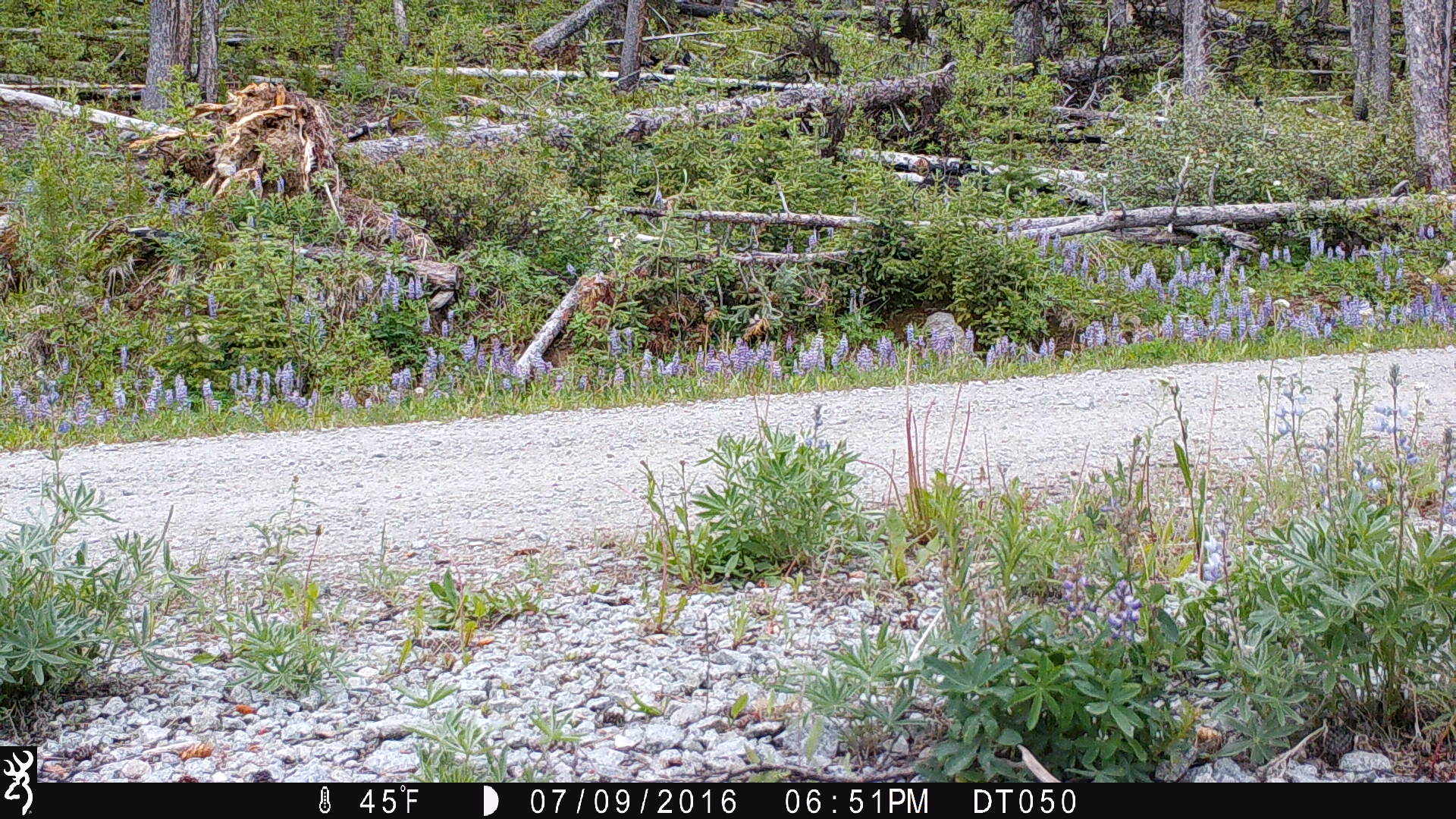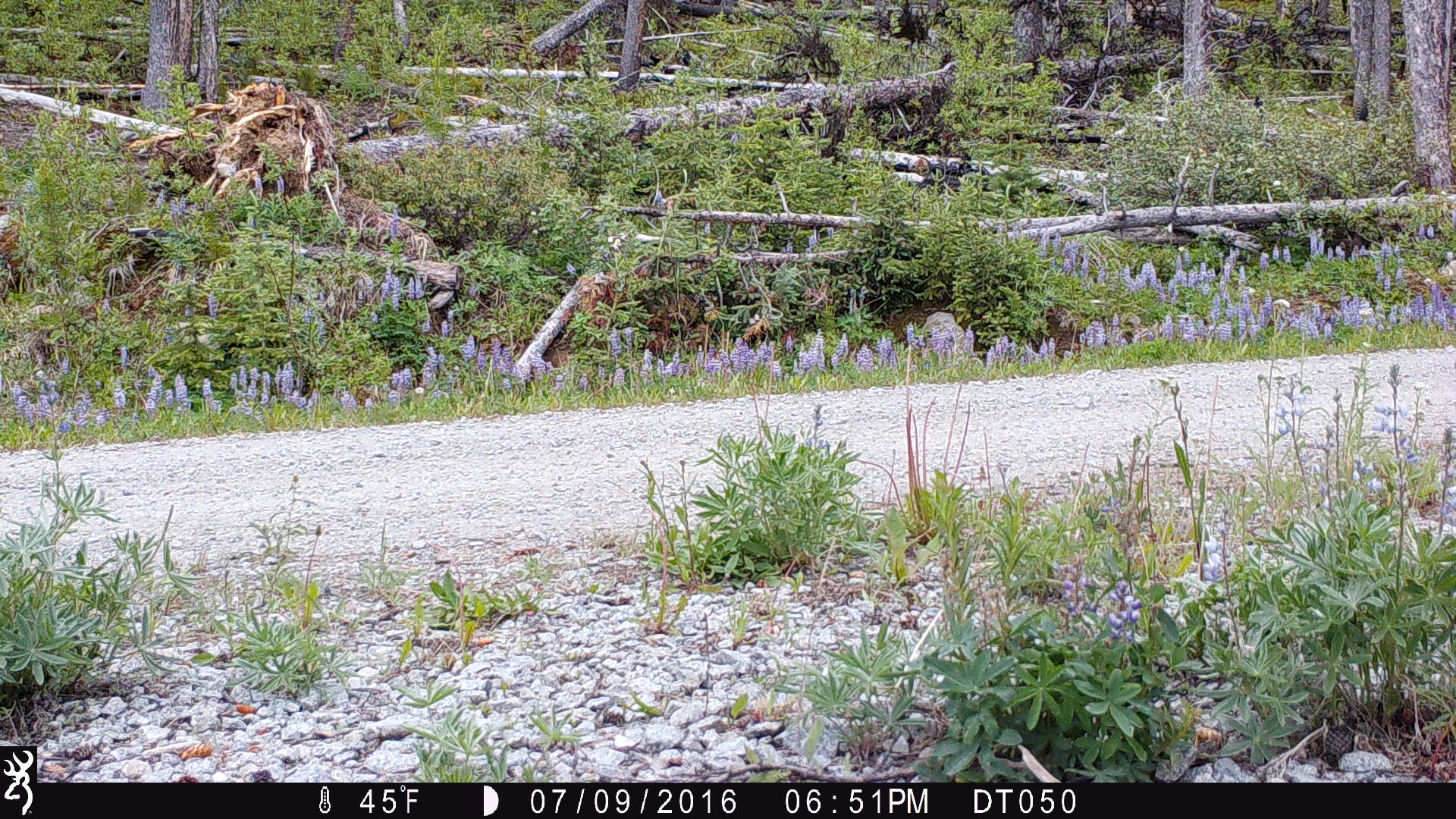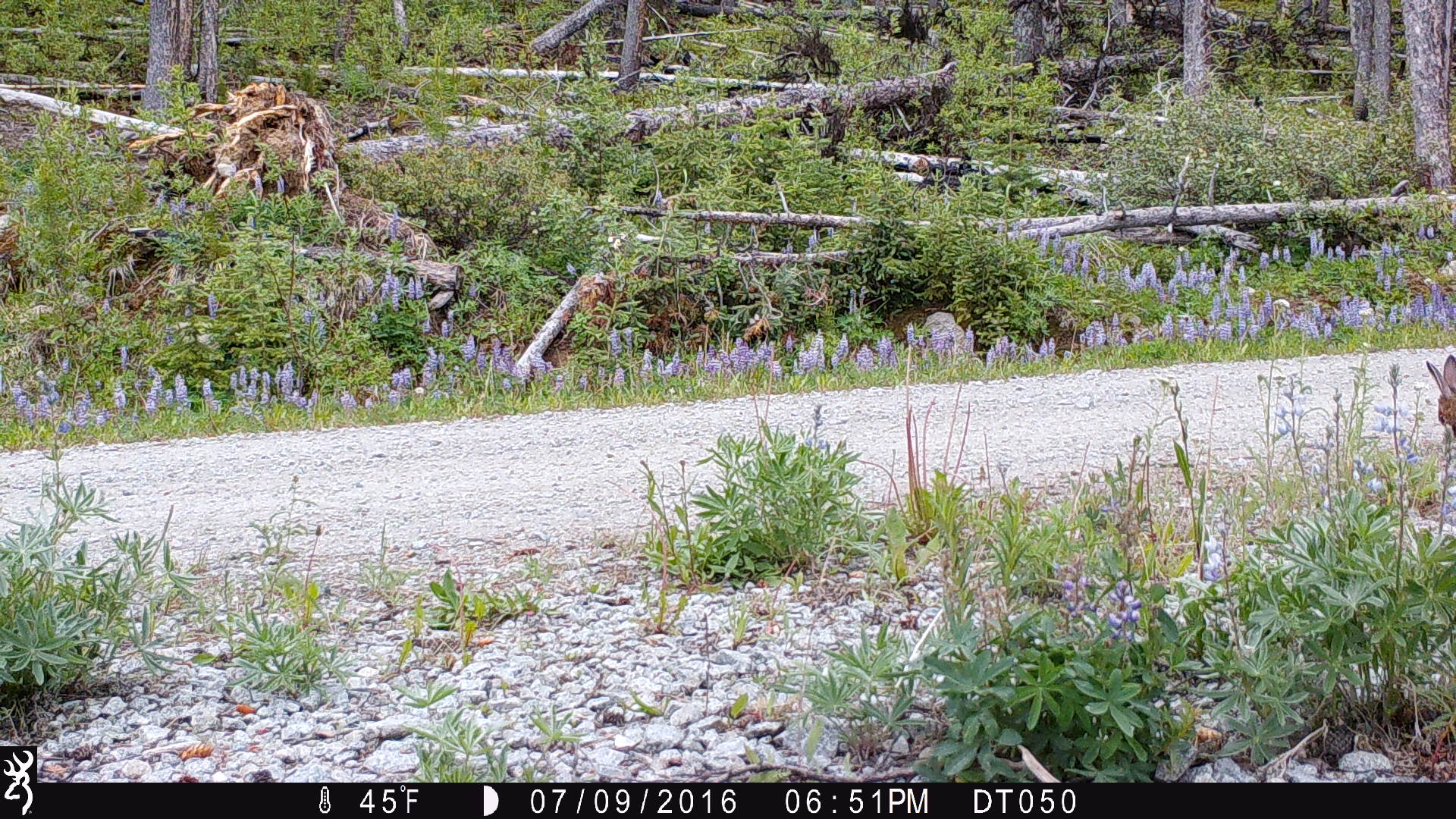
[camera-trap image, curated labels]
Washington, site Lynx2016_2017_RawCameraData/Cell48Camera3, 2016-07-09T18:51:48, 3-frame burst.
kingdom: Animalia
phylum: Chordata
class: Mammalia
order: Lagomorpha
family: Leporidae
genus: Lepus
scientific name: Lepus americanus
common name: snowshoe hare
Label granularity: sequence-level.